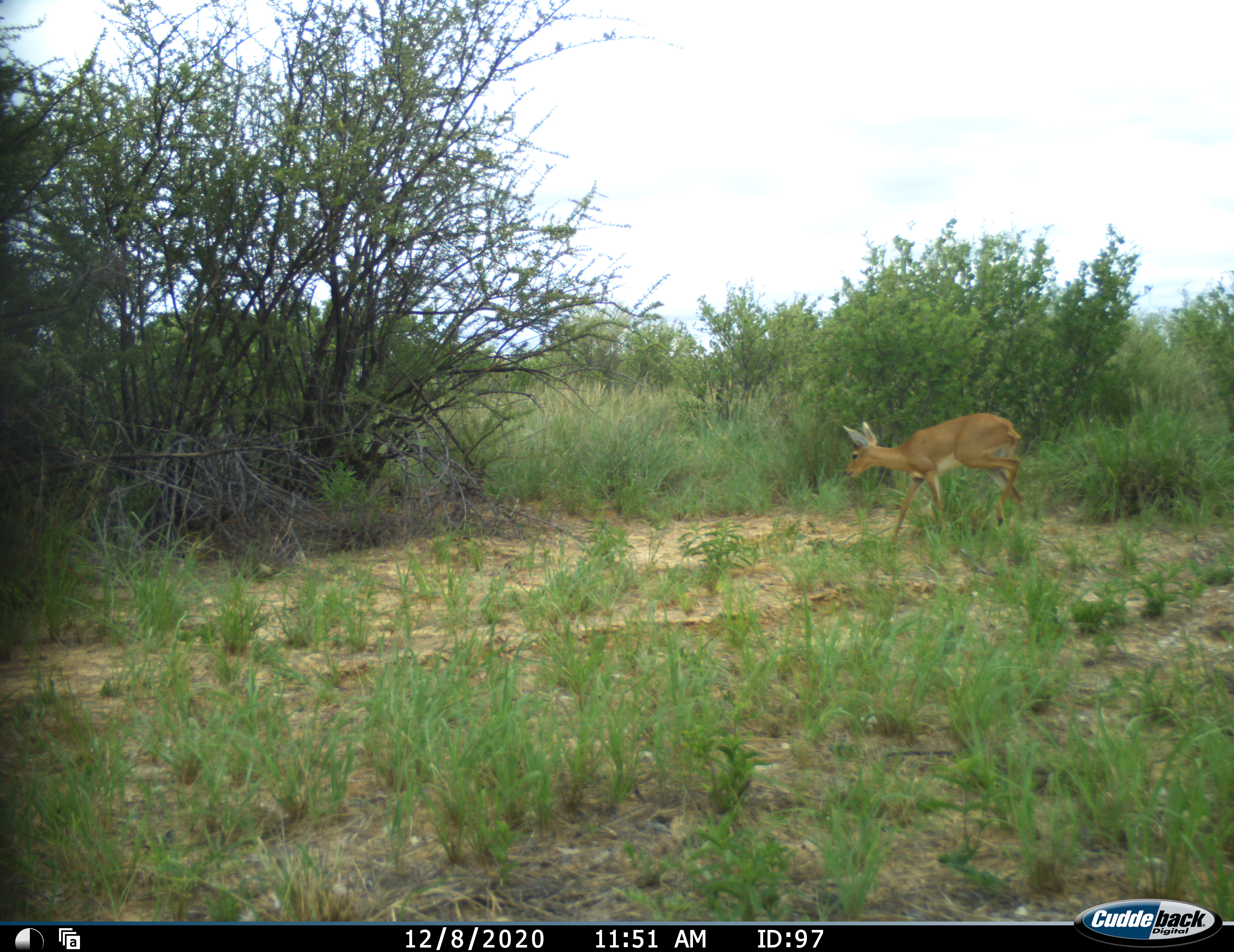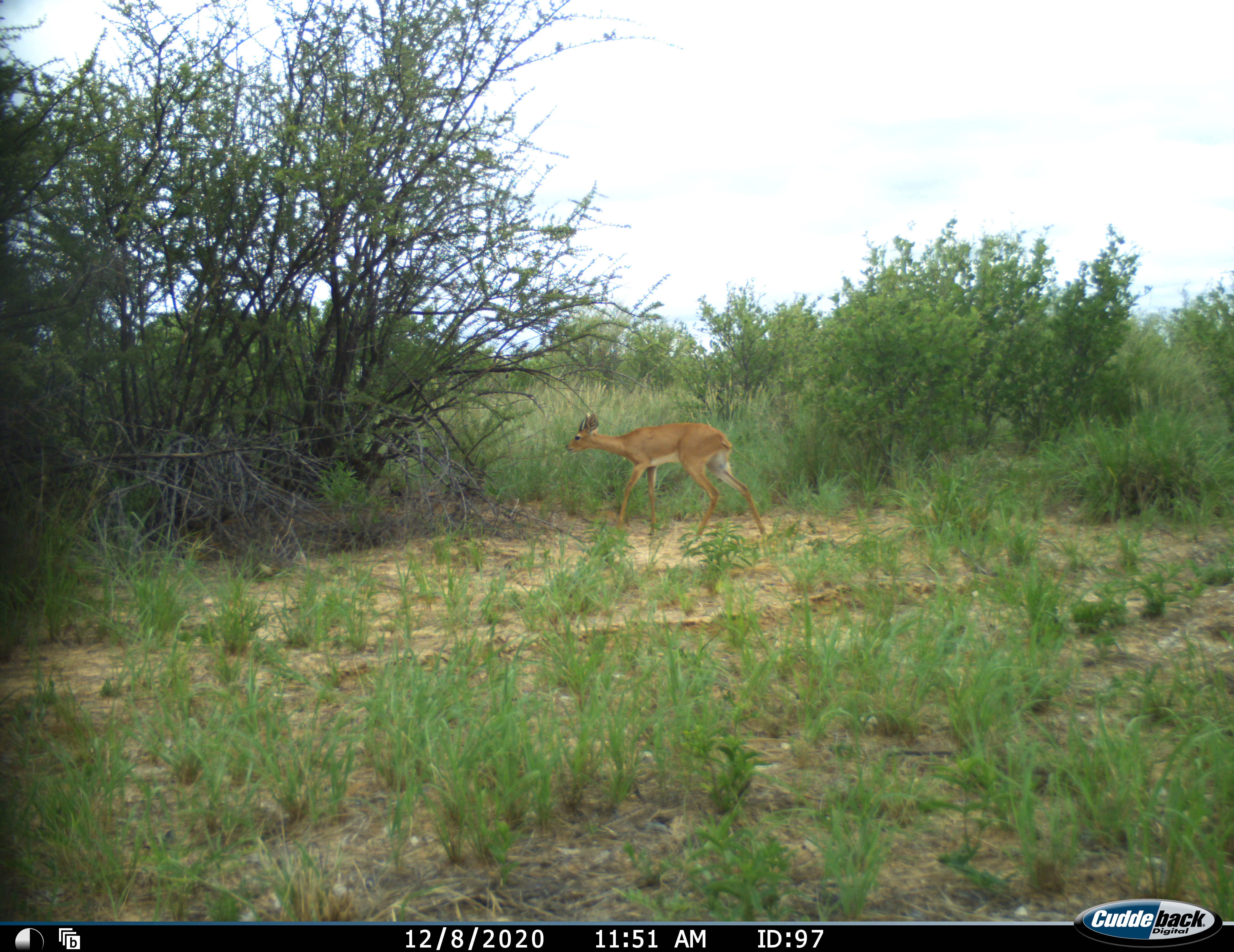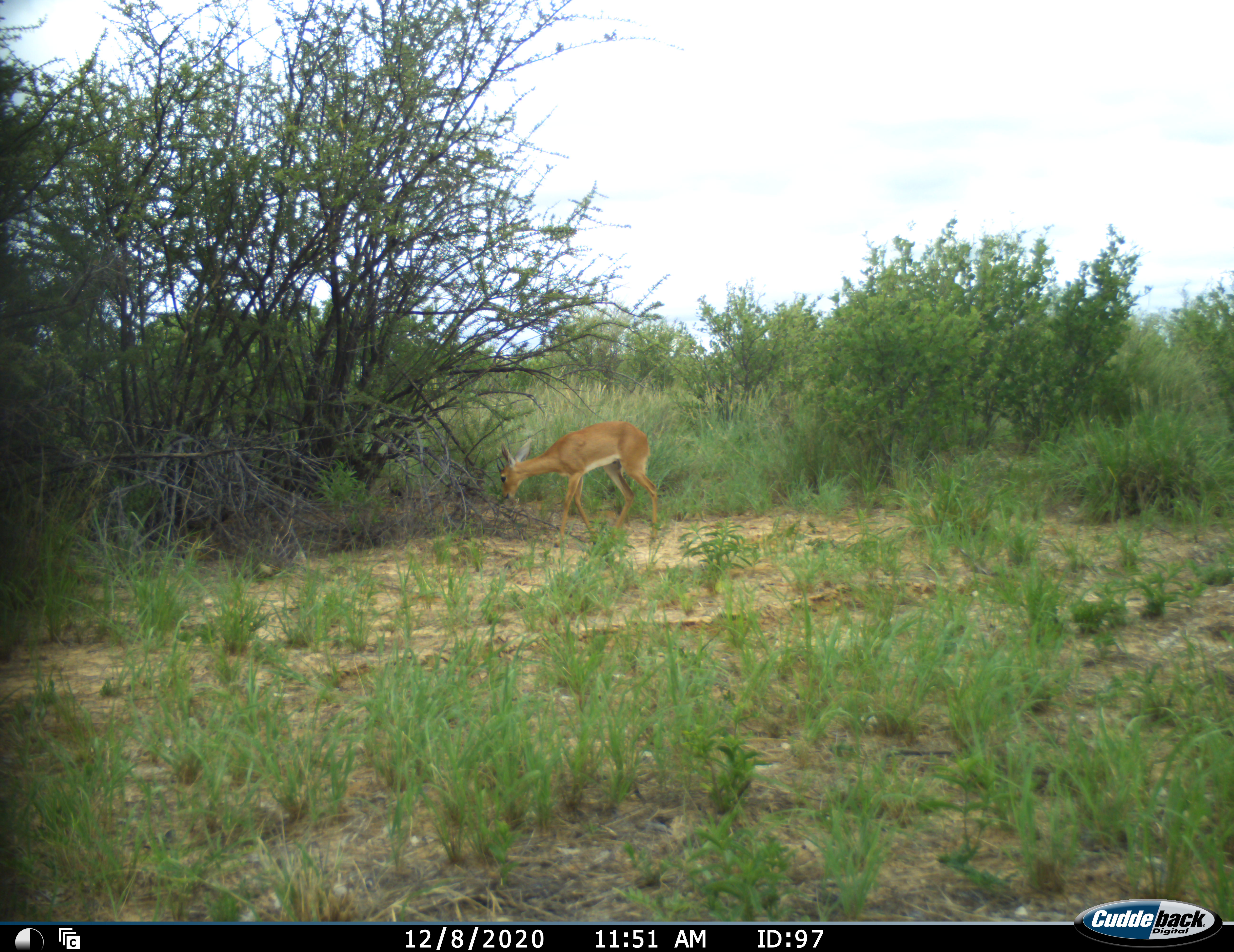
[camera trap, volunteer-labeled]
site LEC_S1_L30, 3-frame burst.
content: unidentified animal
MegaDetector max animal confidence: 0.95